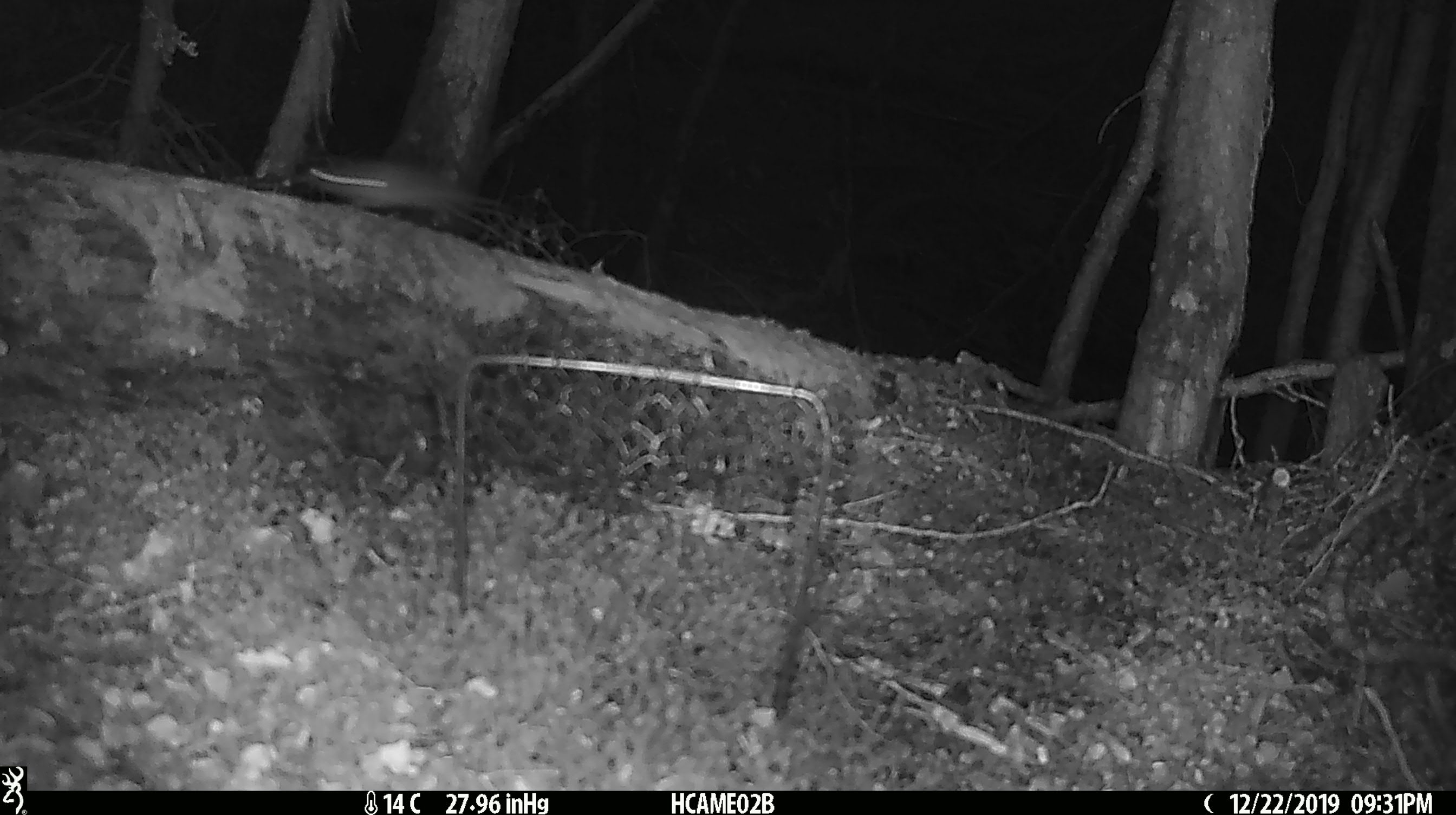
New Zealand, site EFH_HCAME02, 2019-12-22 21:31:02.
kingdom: Animalia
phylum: Chordata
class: Mammalia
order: Rodentia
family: Muridae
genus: Mus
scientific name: Mus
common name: mouse